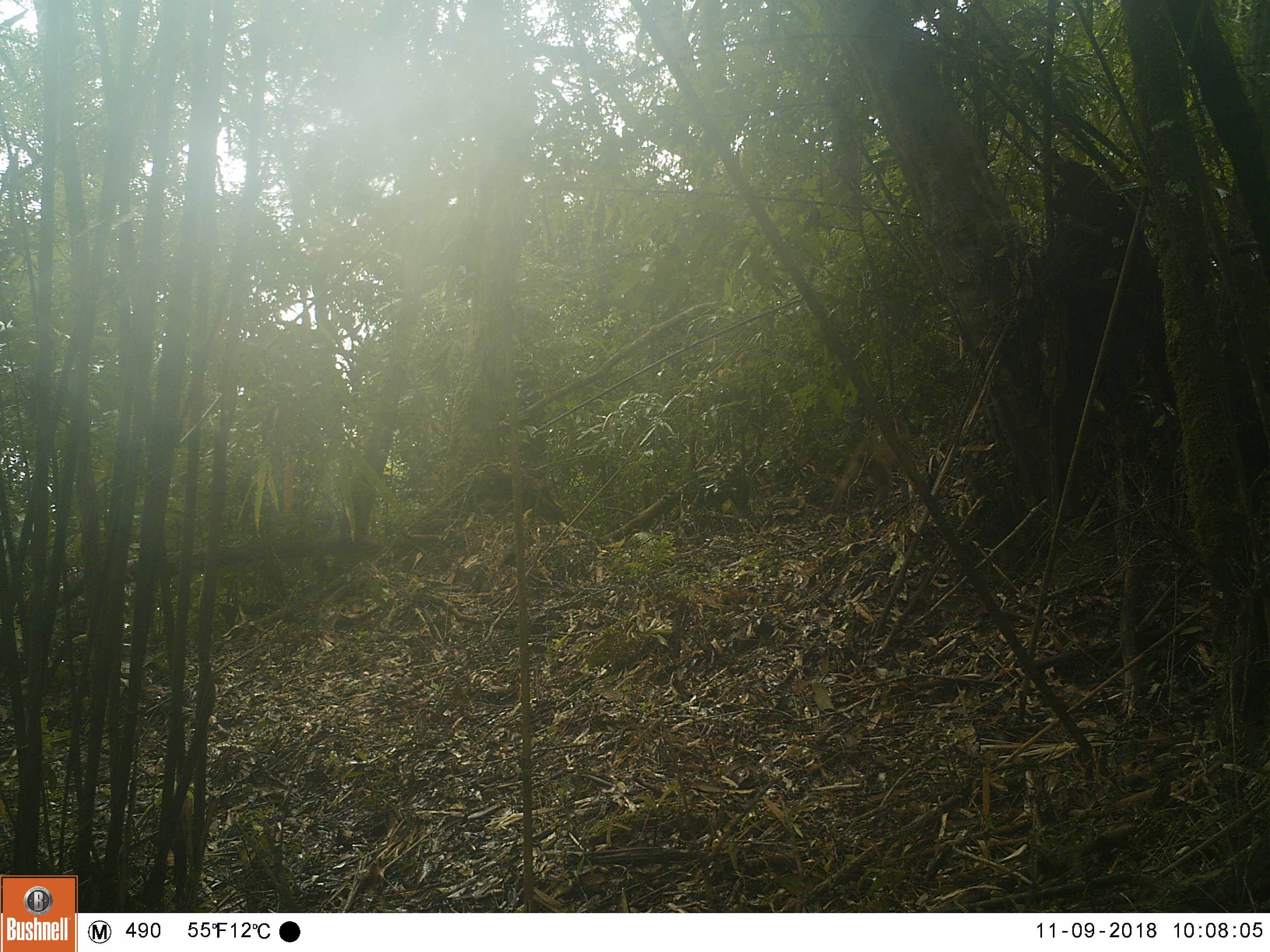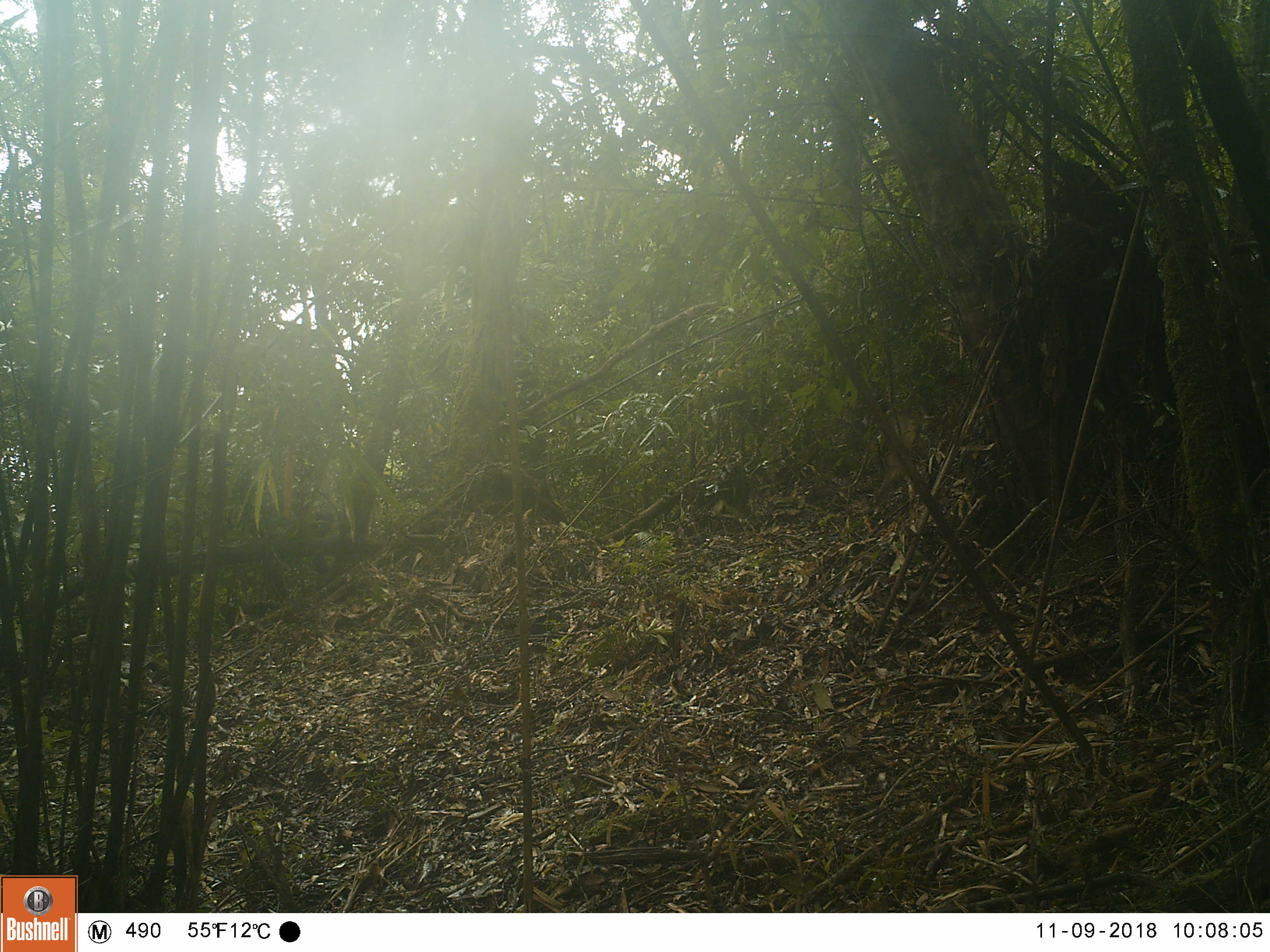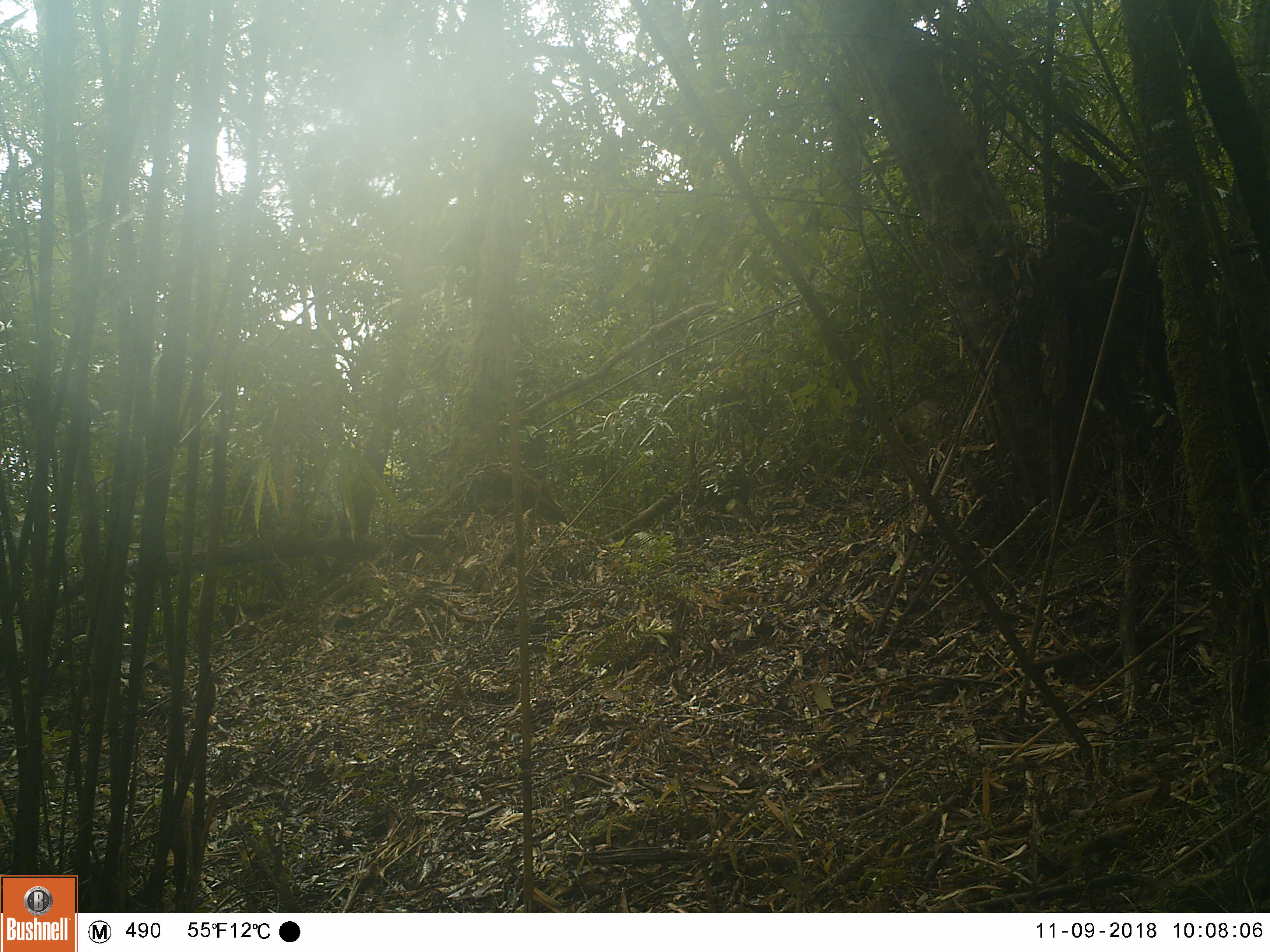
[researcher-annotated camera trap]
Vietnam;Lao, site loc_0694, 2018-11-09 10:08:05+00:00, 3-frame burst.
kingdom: Animalia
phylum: Chordata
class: Mammalia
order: Primates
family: Cercopithecidae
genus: Macaca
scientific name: Macaca arctoides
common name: stump-tailed macaque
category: stump tailed macaque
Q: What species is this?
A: Stump tailed macaque (stump-tailed macaque) (Macaca arctoides).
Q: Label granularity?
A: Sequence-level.